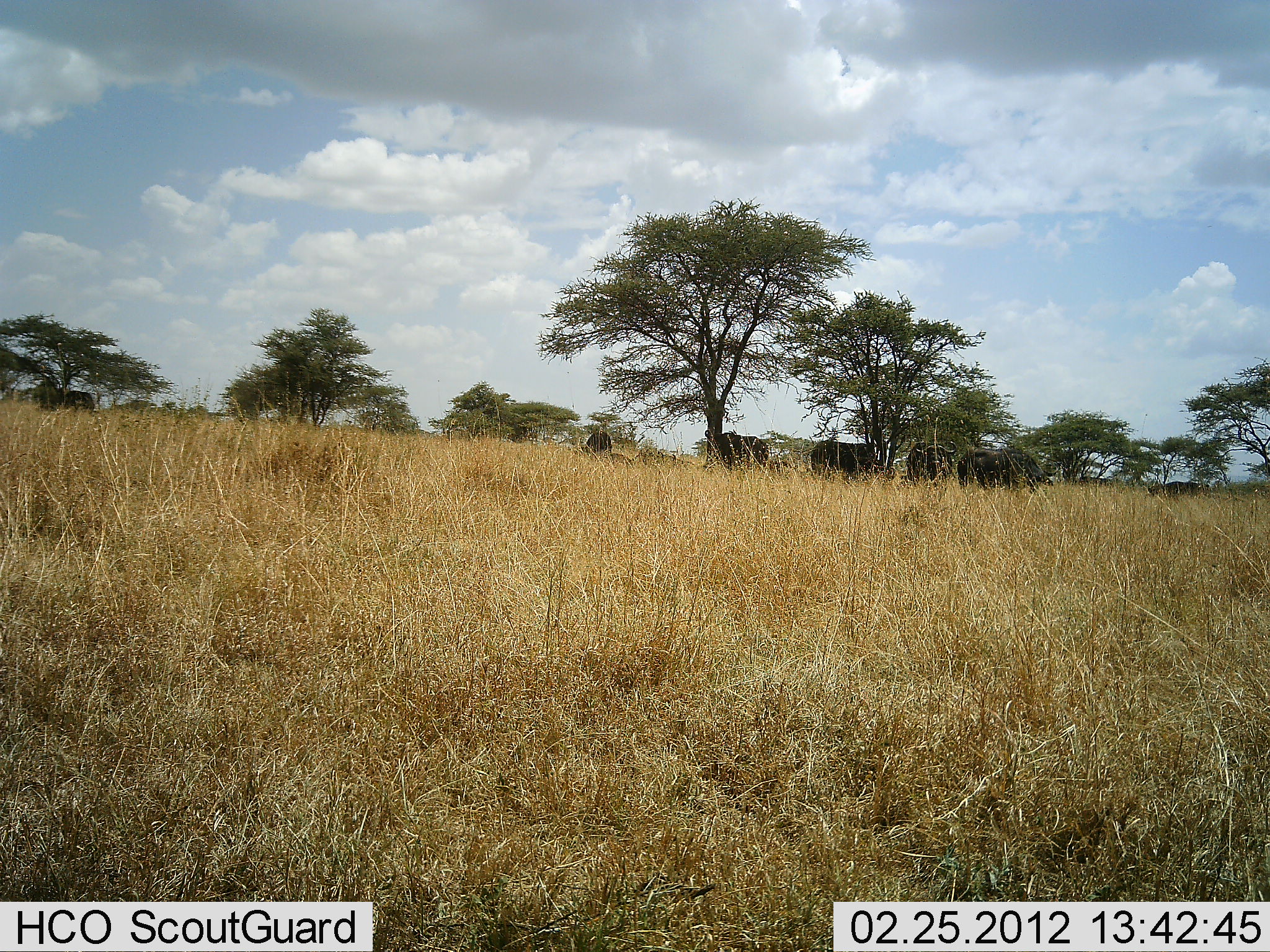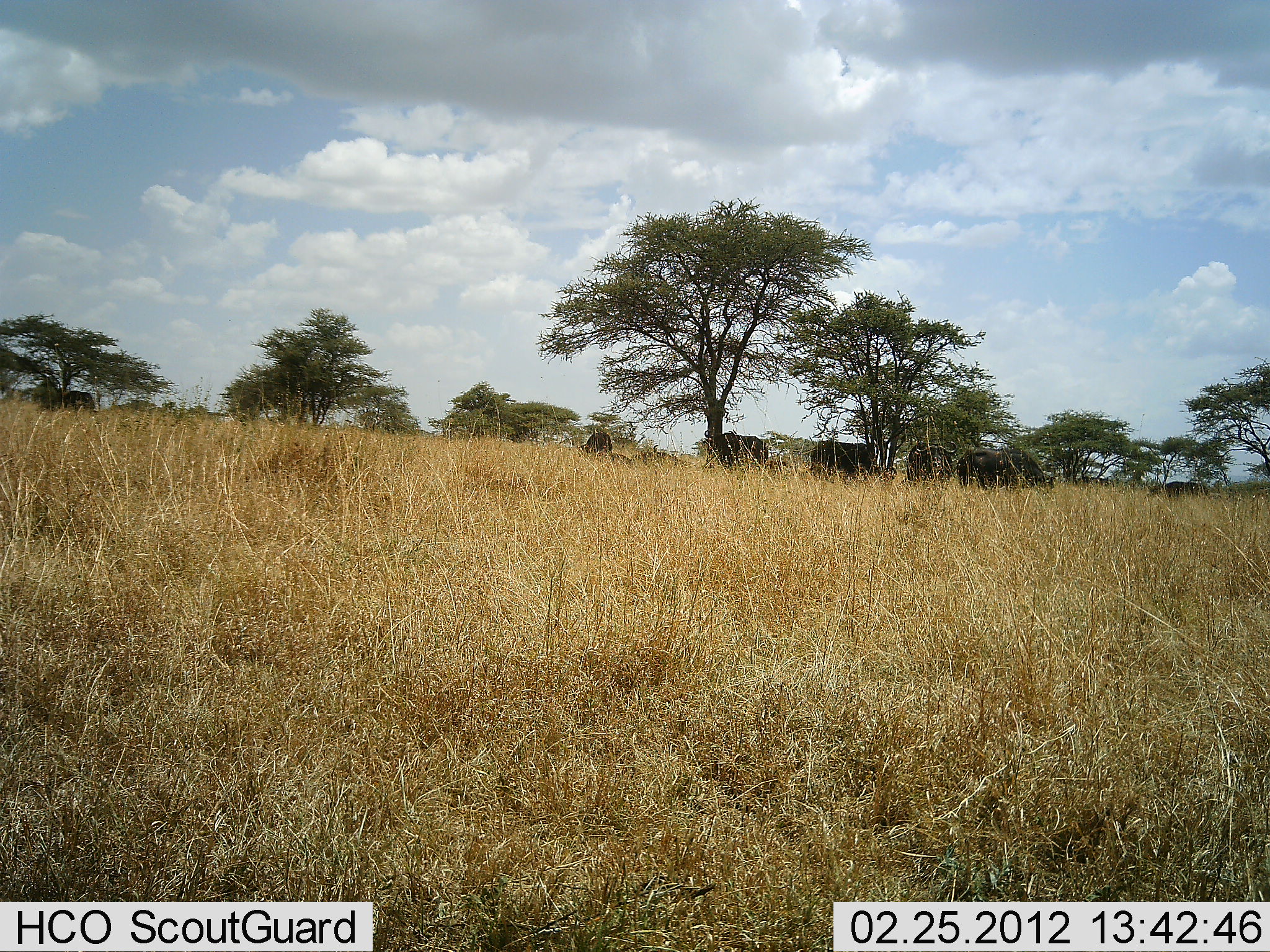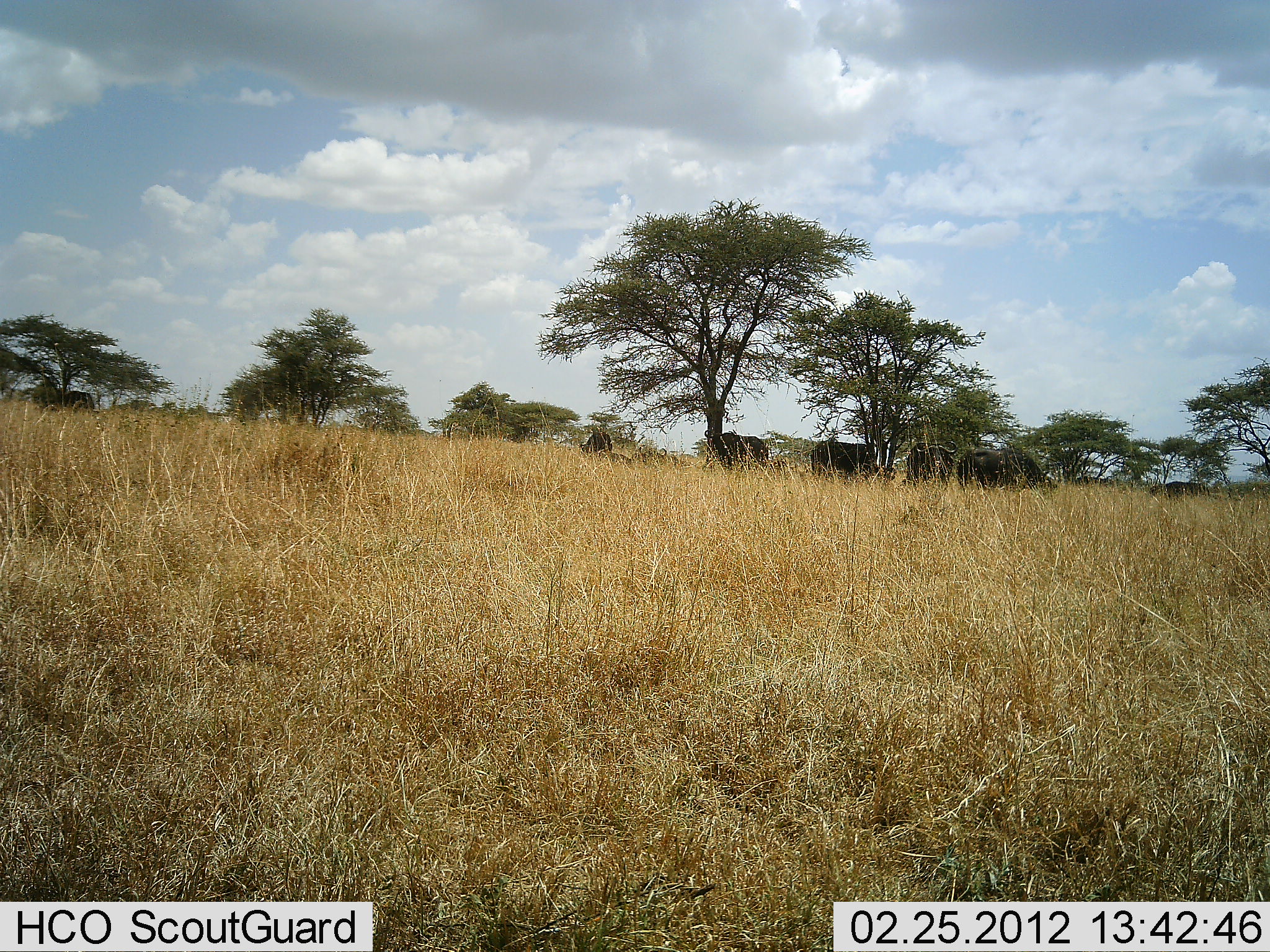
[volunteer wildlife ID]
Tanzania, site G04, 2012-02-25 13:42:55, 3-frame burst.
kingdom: Animalia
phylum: Chordata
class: Mammalia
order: Artiodactyla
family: Bovidae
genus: Syncerus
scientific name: Syncerus caffer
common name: cape buffalo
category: buffalo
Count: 5.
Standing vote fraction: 50%.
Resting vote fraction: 8%.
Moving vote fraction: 0%.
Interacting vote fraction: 8%.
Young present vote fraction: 0%.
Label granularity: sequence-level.